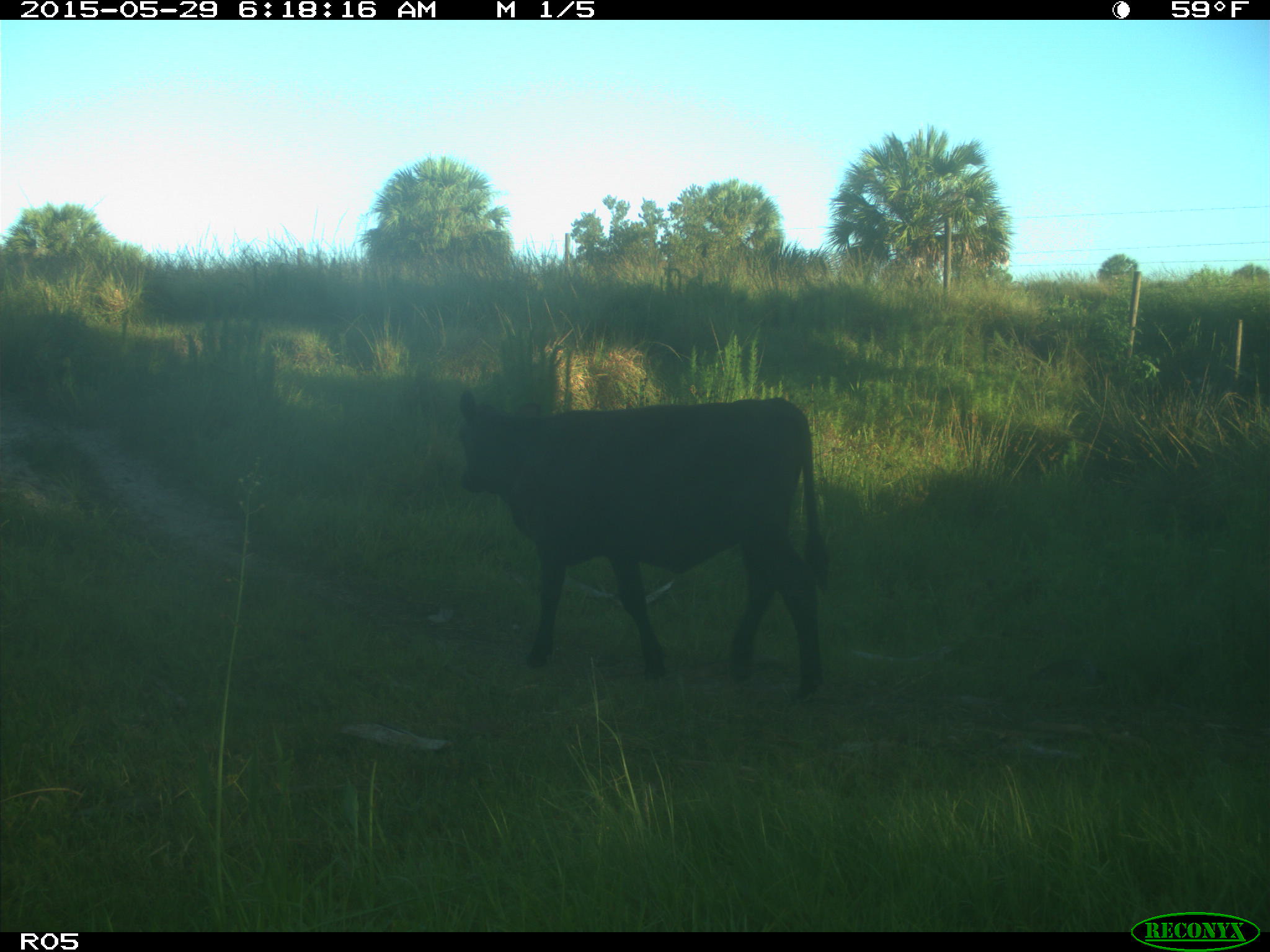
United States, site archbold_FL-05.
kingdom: Animalia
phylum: Chordata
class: Mammalia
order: Artiodactyla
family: Bovidae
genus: Bos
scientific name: Bos taurus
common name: domestic cow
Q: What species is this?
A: Bos taurus (domestic cow).